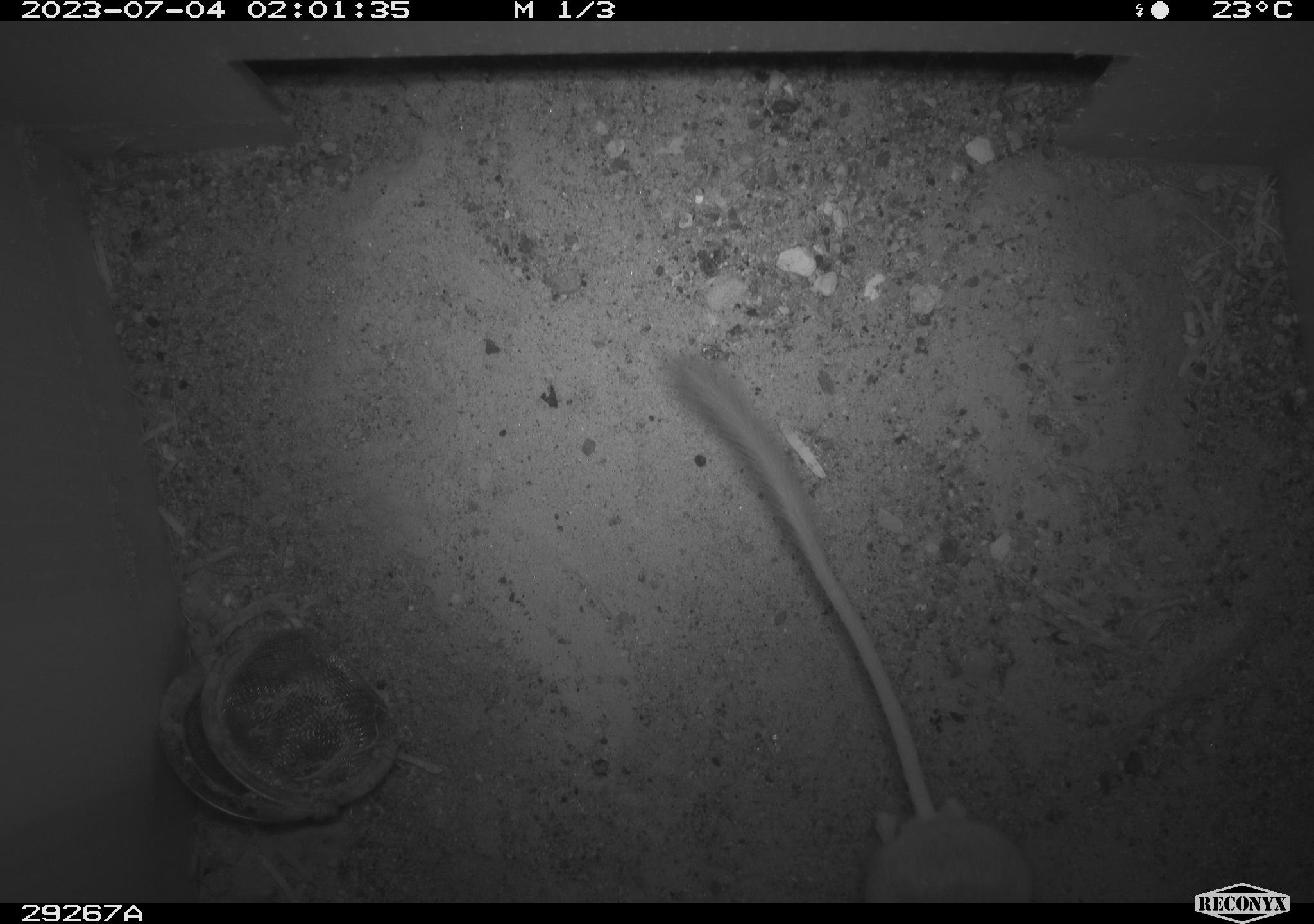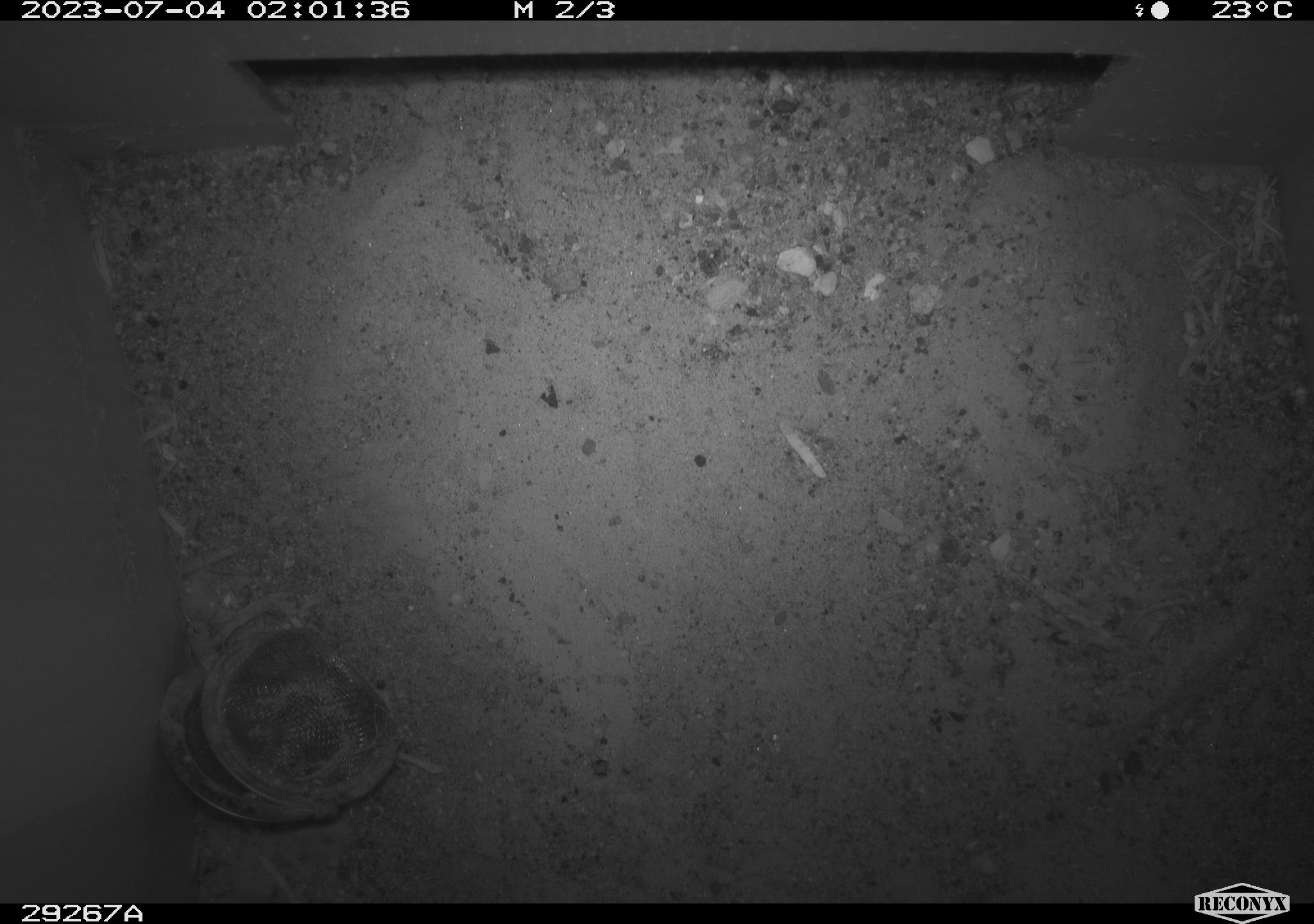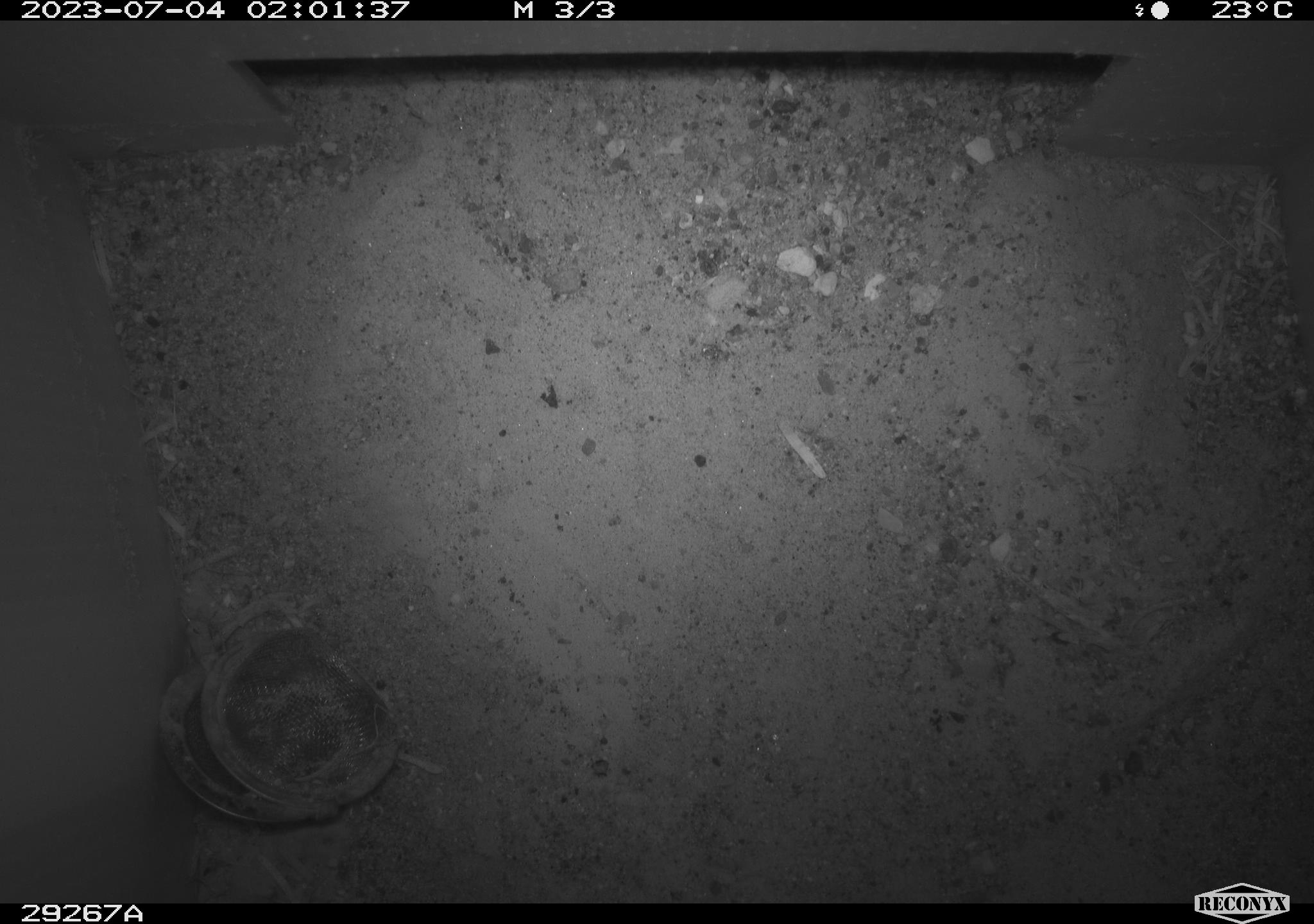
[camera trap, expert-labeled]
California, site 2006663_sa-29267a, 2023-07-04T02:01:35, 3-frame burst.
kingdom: Animalia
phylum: Chordata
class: Mammalia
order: Rodentia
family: Heteromyidae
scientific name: Heteromyidae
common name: kangaroo rats and pocket mice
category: heteromyidae family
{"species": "heteromyidae family (kangaroo rats and pocket mice) (Heteromyidae)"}